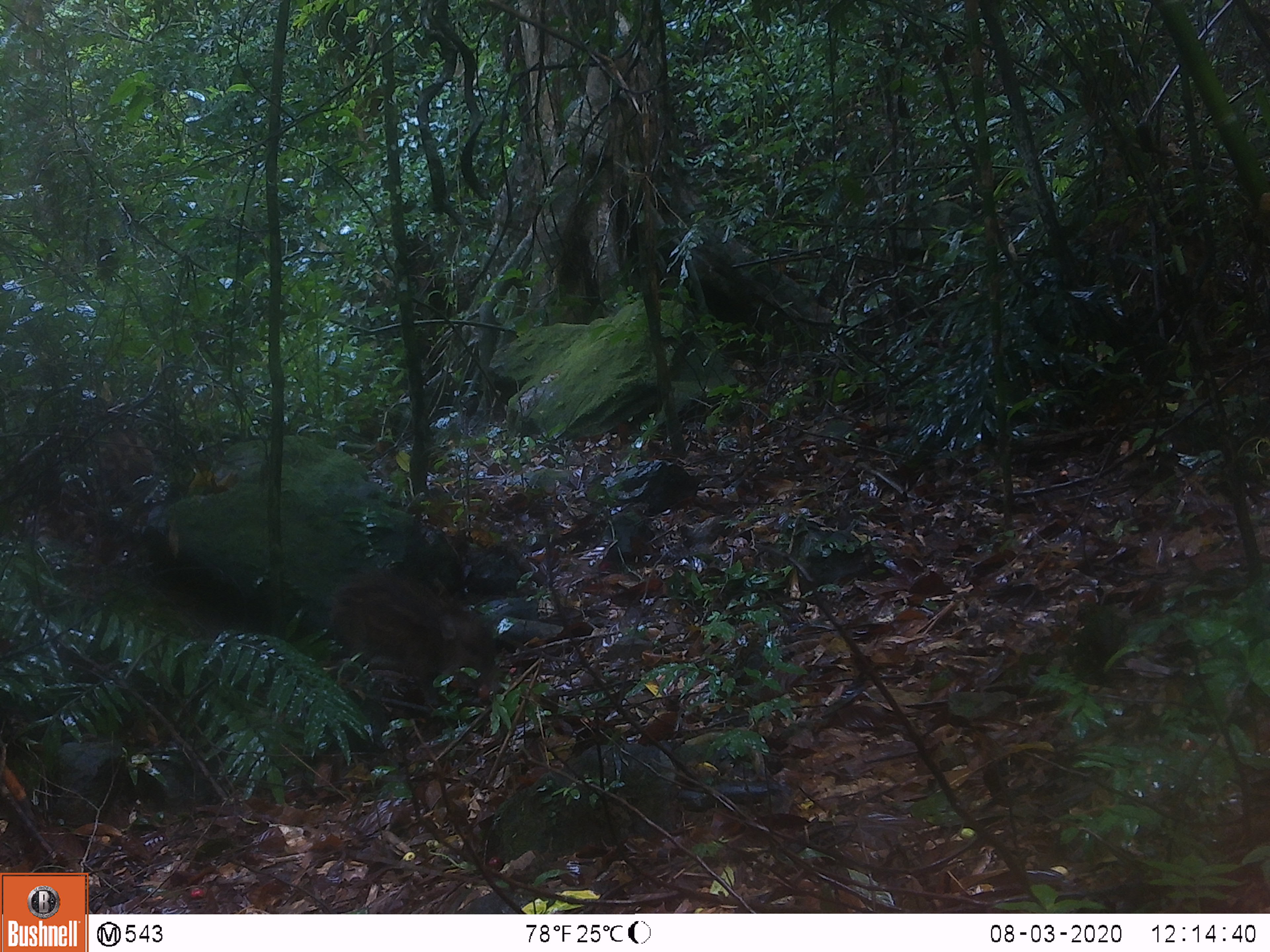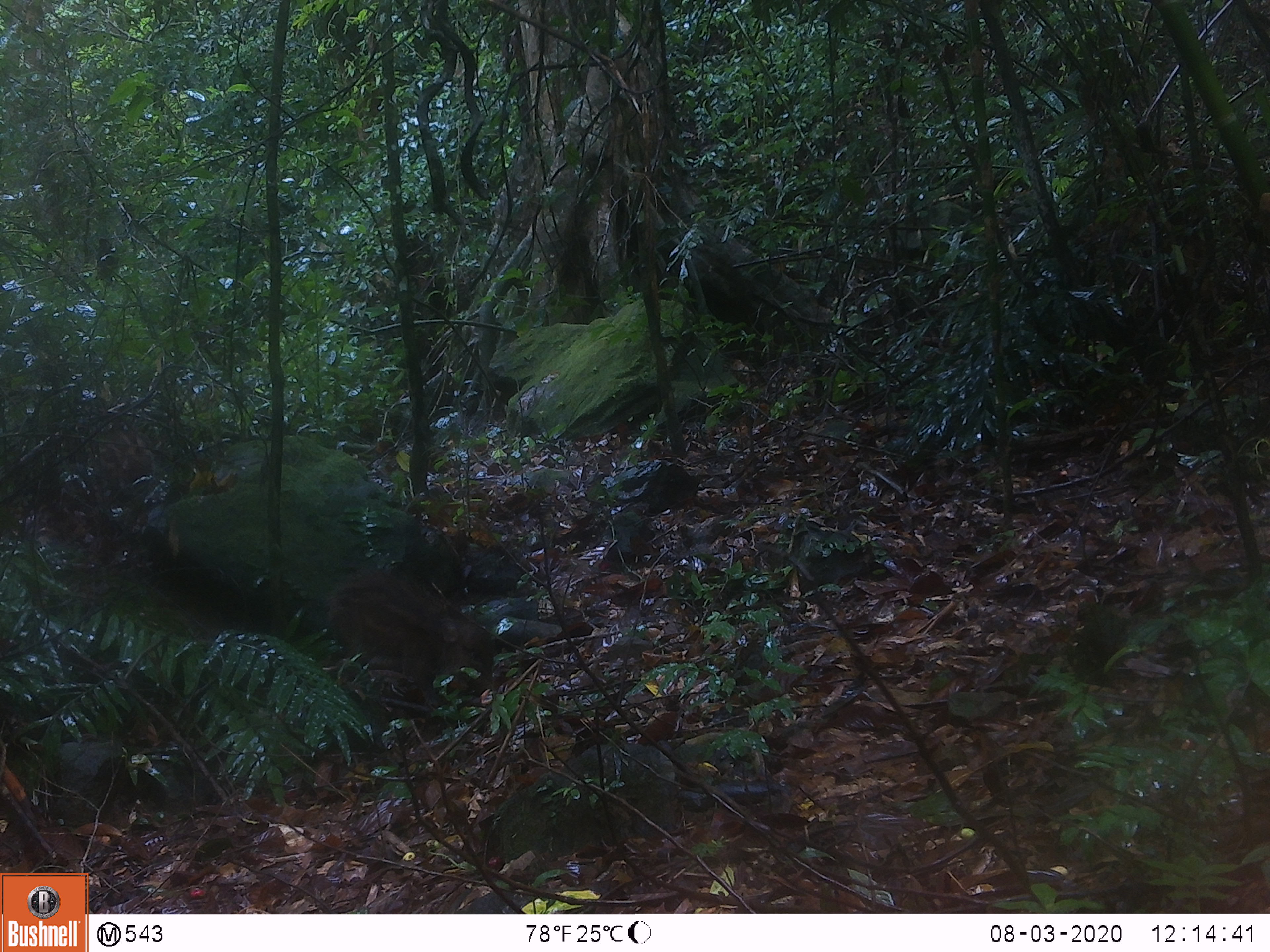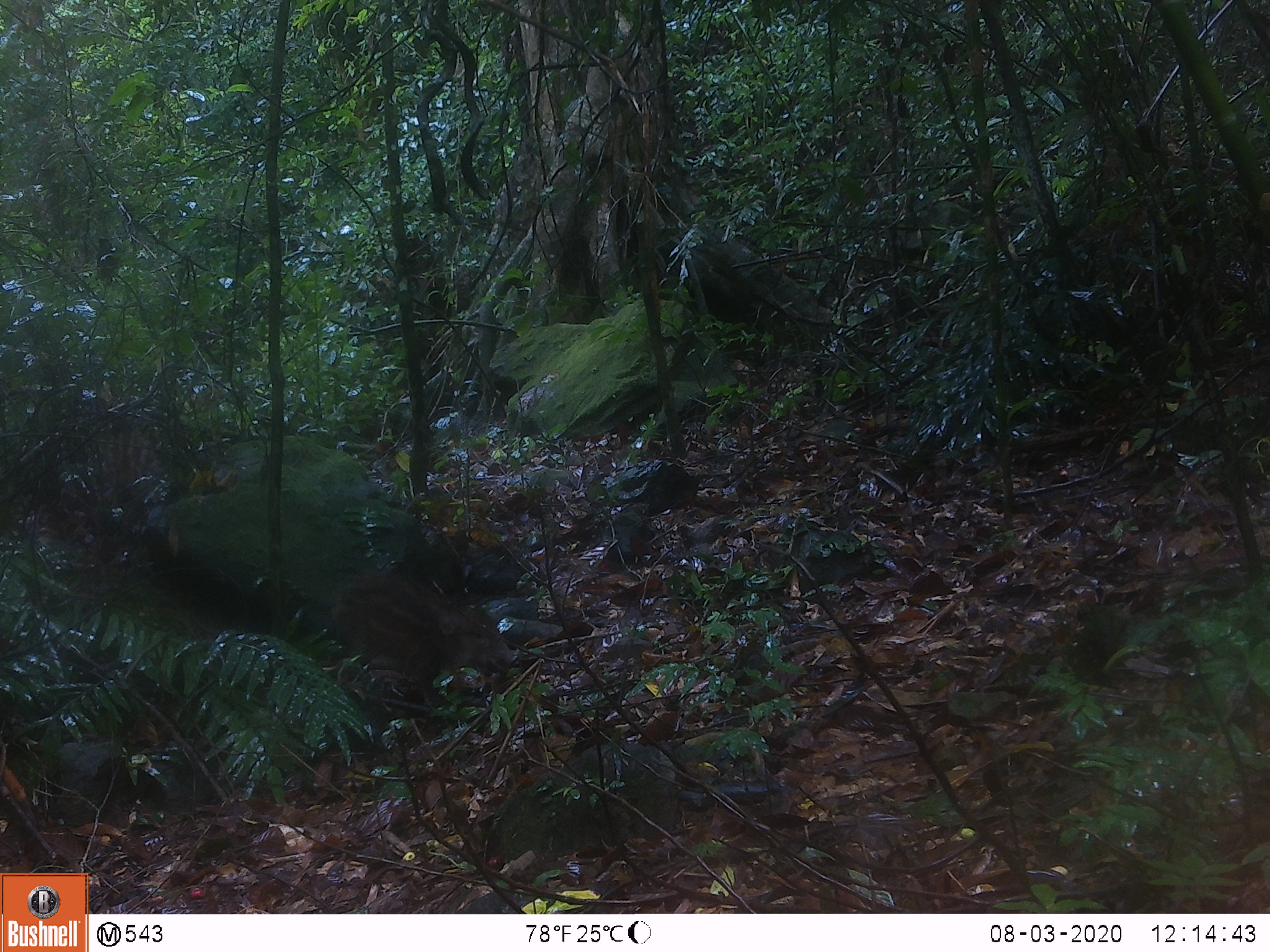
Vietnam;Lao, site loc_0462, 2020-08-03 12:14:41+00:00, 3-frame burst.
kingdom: Animalia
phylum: Chordata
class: Mammalia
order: Artiodactyla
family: Suidae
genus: Sus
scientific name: Sus scrofa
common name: eurasian wild pig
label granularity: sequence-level